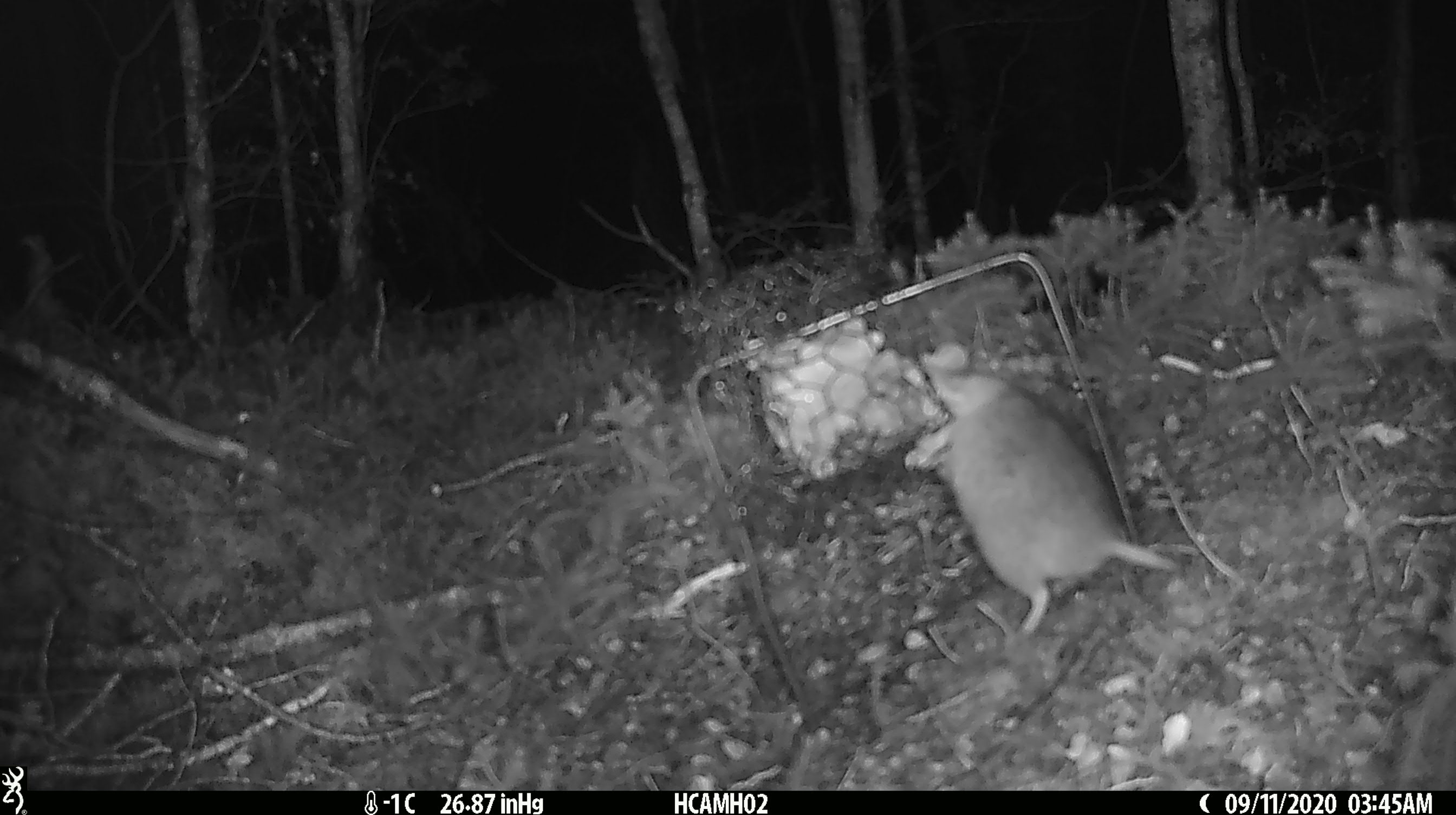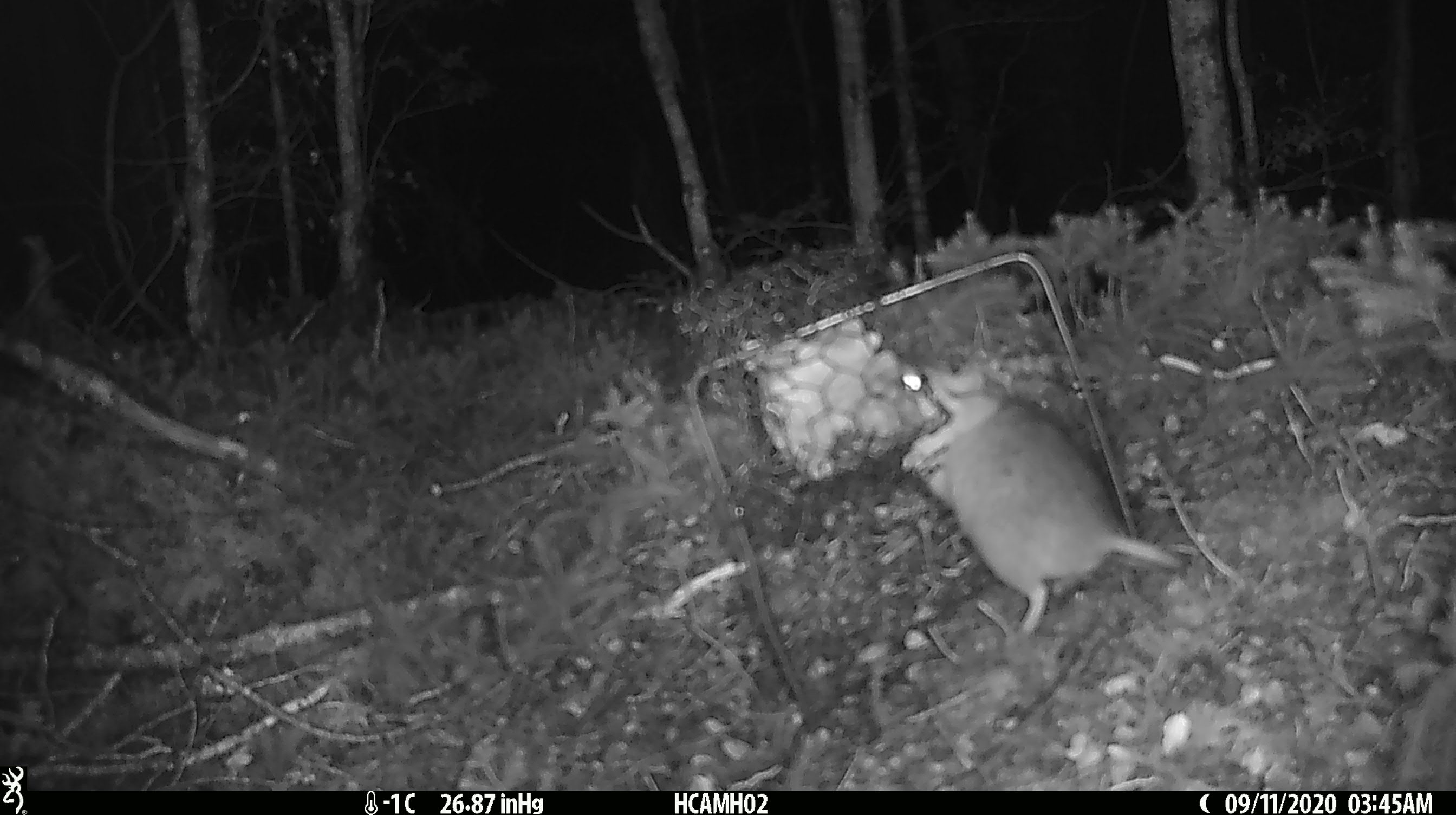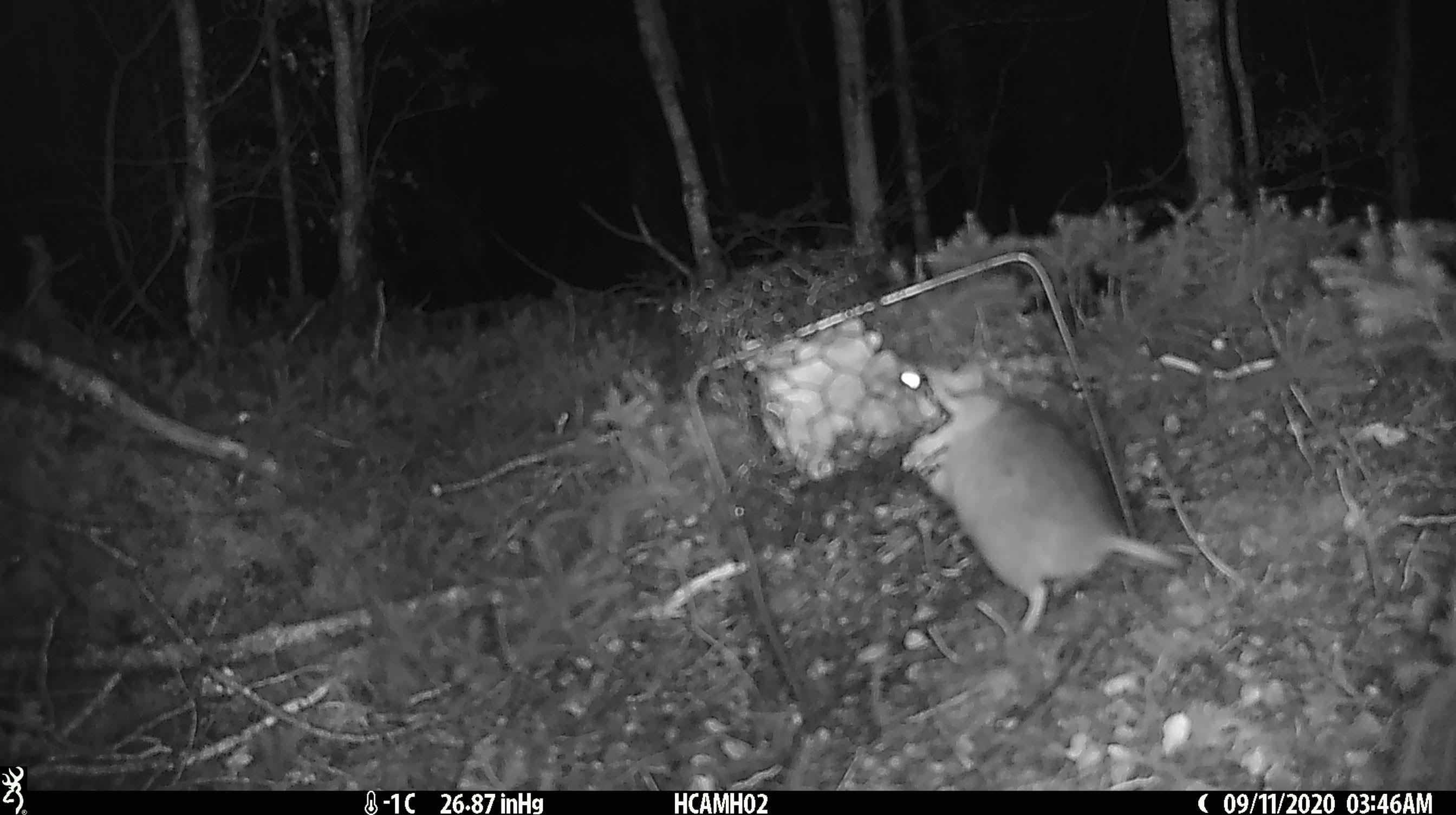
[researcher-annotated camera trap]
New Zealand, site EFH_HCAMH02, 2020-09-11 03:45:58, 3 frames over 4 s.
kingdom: Animalia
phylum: Chordata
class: Mammalia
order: Rodentia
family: Muridae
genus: Rattus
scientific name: Rattus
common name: rat